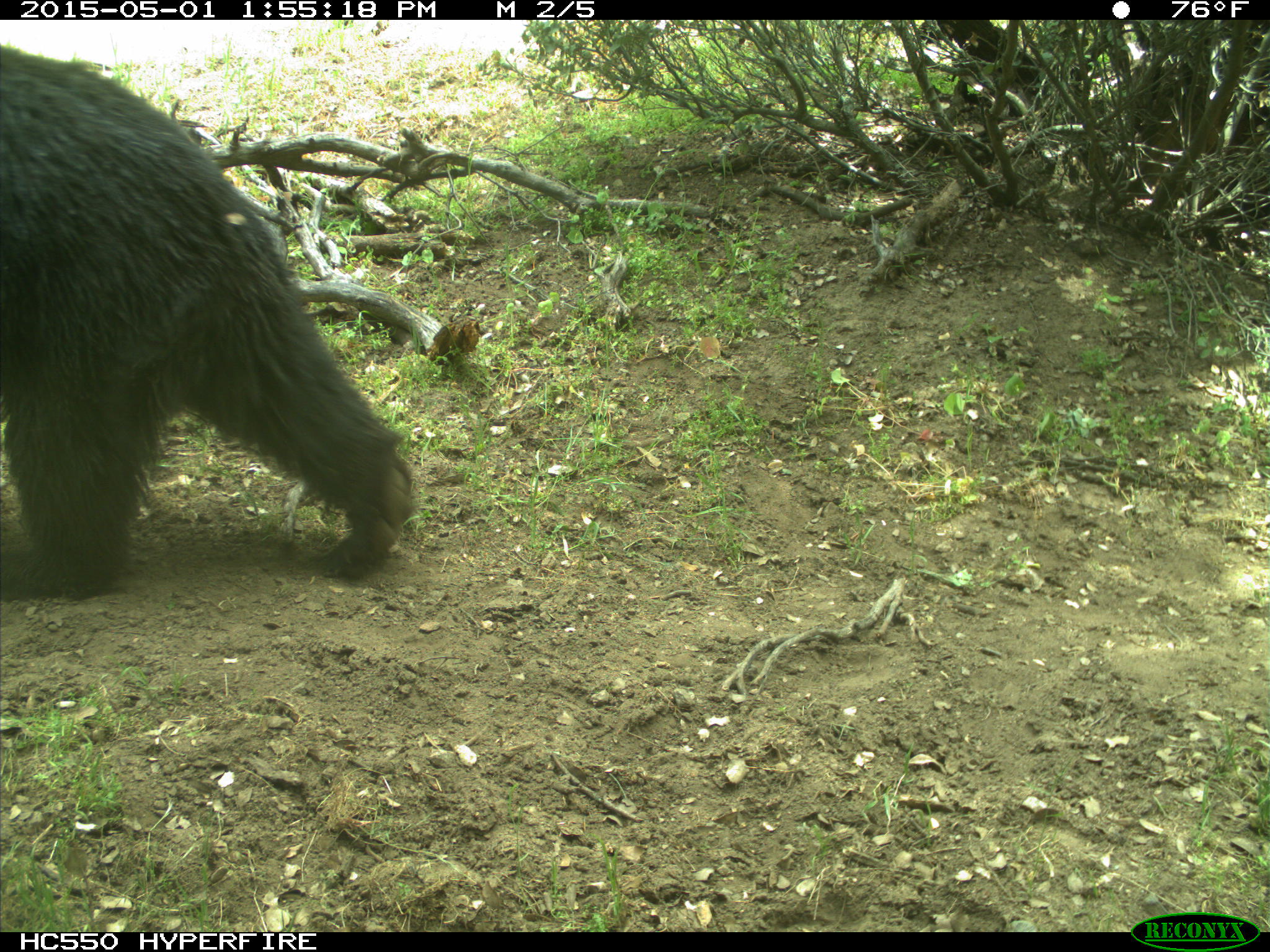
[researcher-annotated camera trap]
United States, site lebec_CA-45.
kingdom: Animalia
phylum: Chordata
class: Mammalia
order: Carnivora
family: Ursidae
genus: Ursus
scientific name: Ursus americanus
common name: american black bear